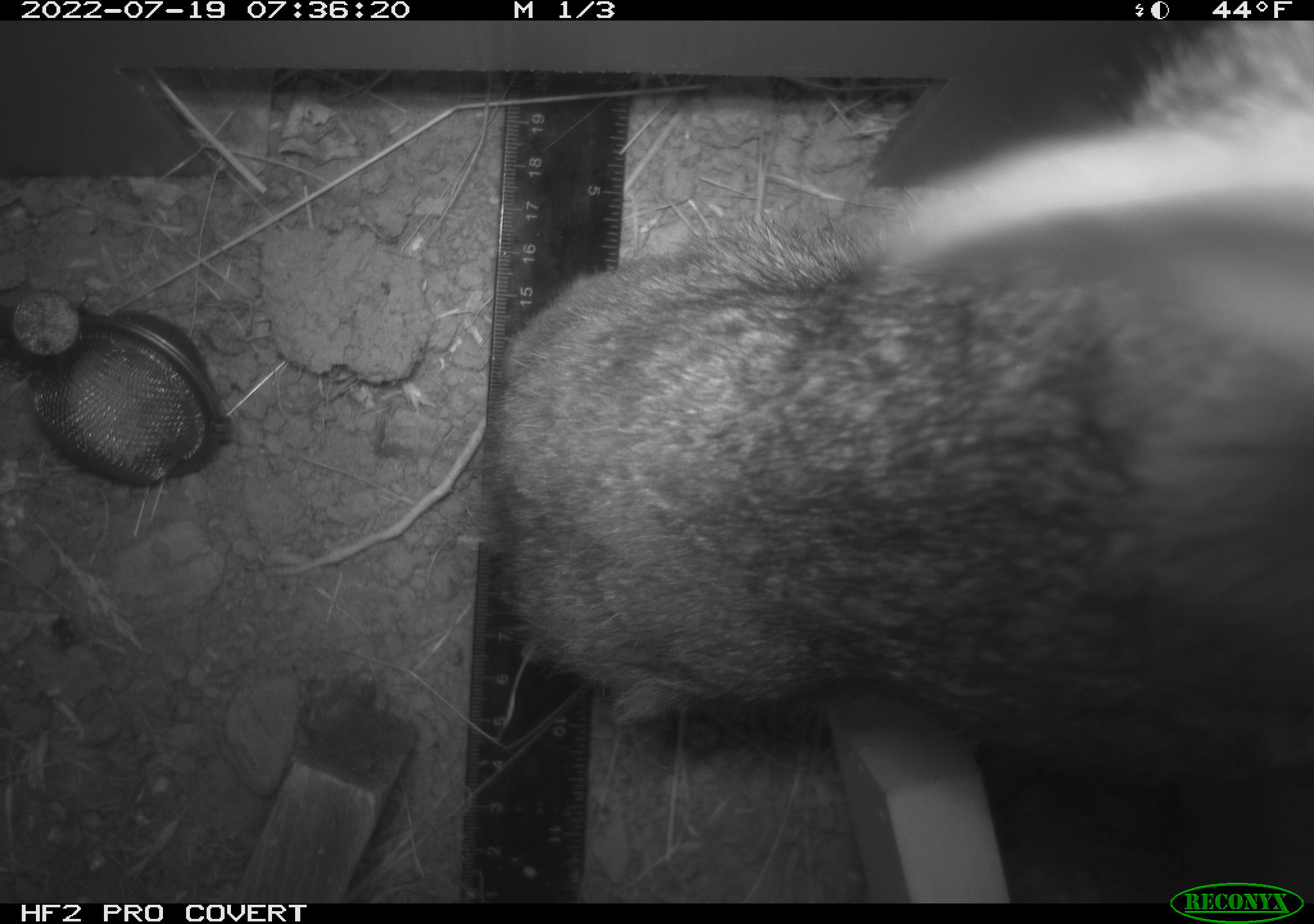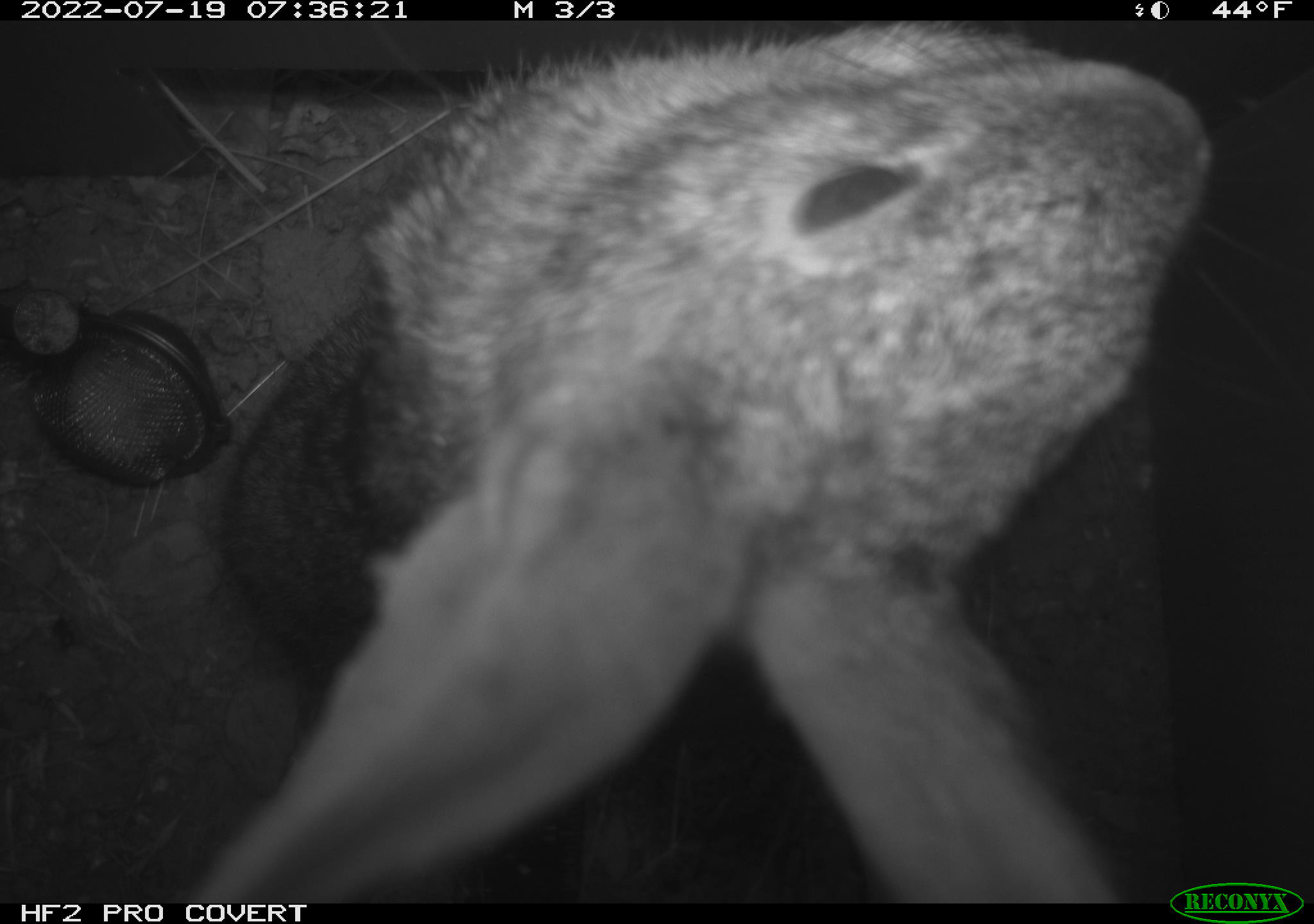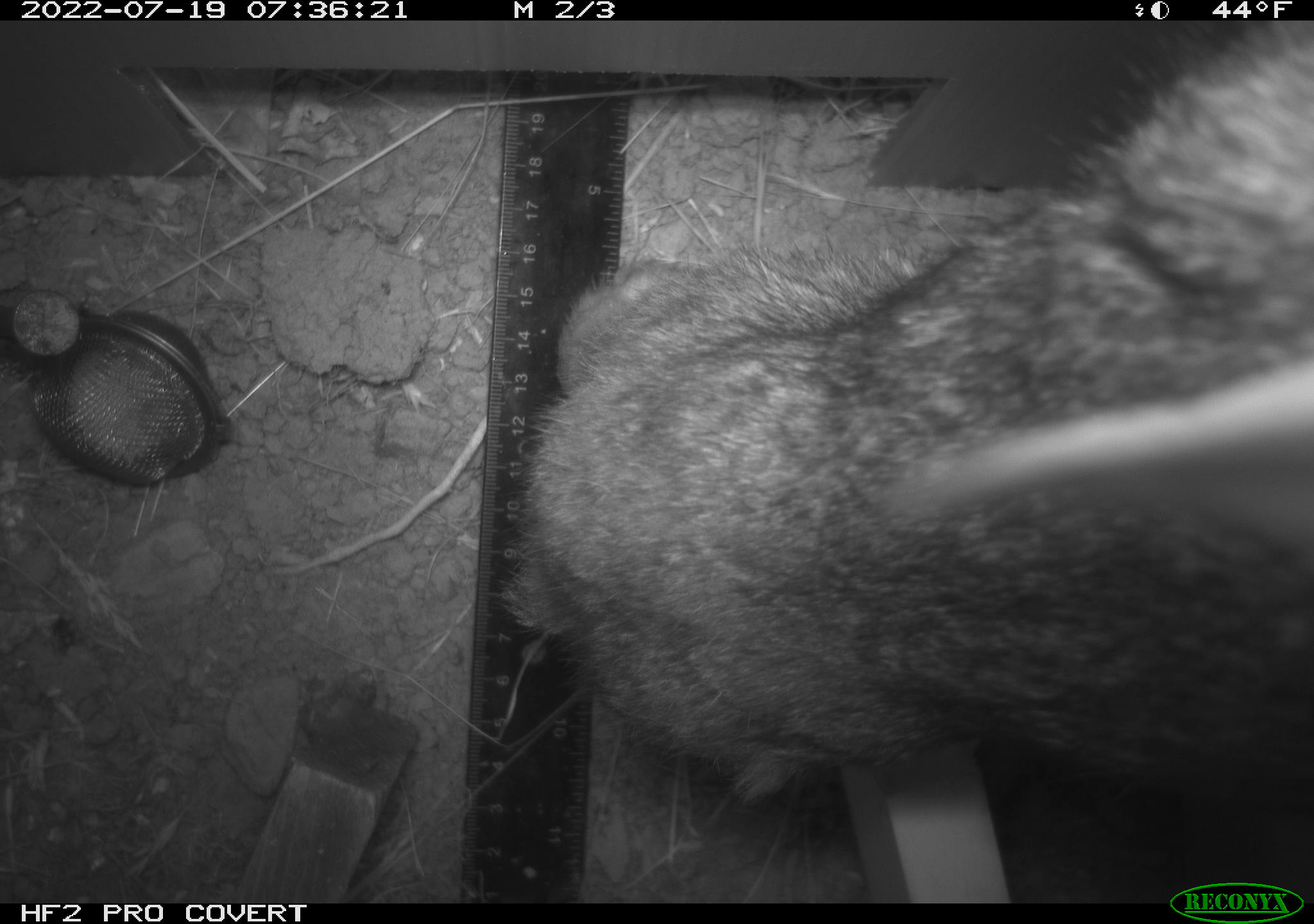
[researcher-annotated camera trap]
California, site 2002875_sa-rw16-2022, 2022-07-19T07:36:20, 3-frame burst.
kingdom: Animalia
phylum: Chordata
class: Mammalia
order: Lagomorpha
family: Leporidae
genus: Sylvilagus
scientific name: Sylvilagus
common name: cottontail rabbits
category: sylvilagus species